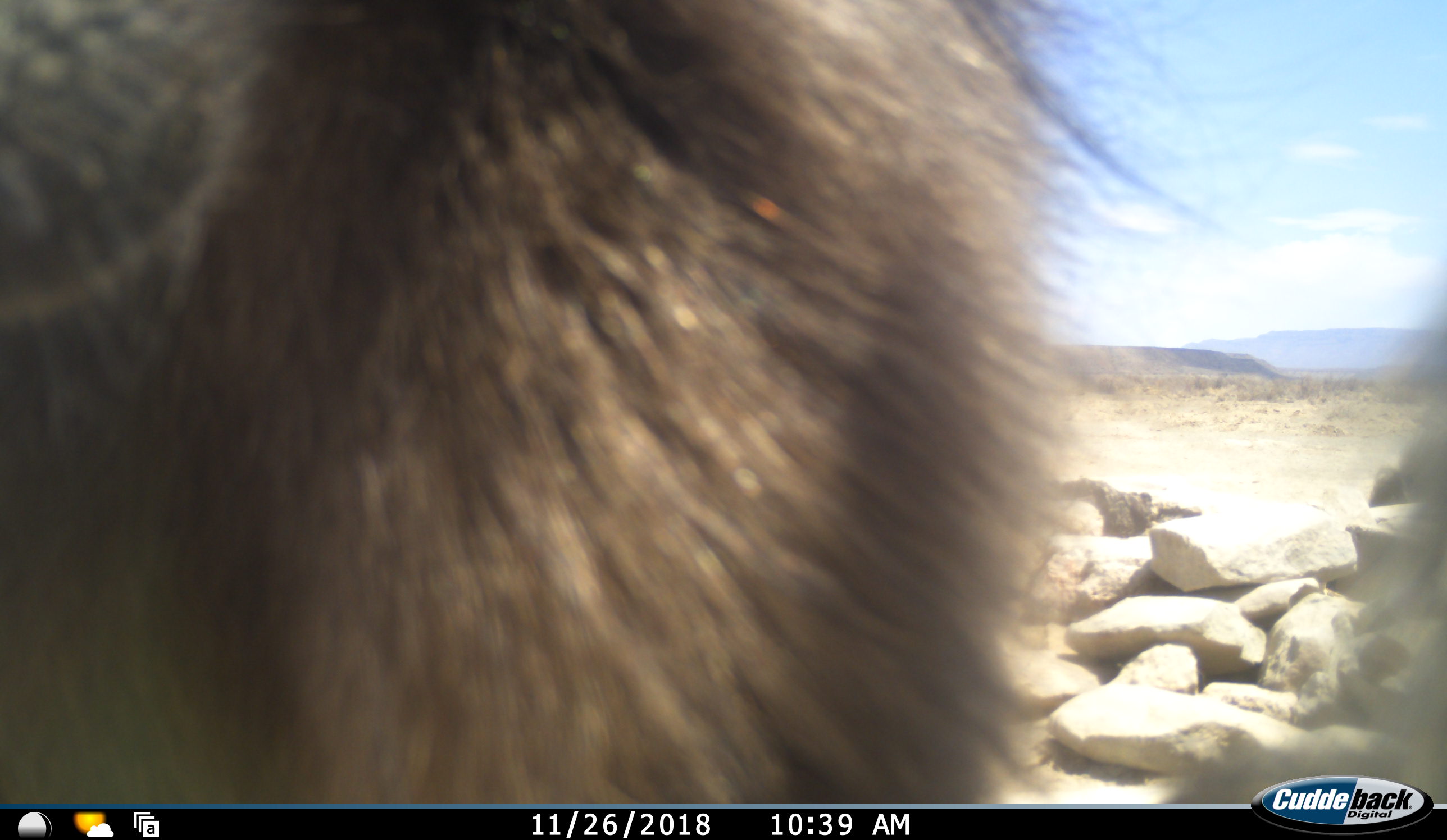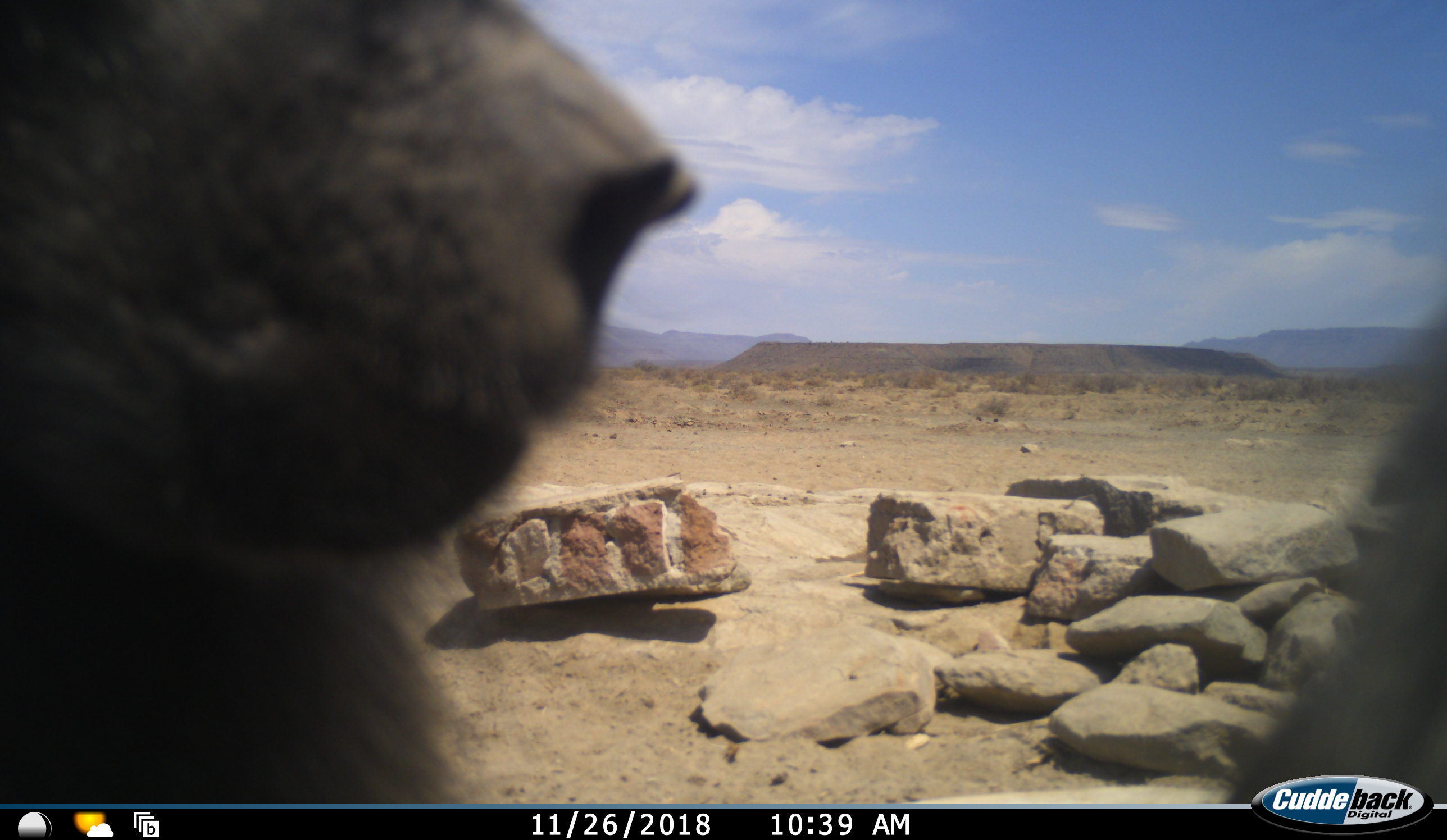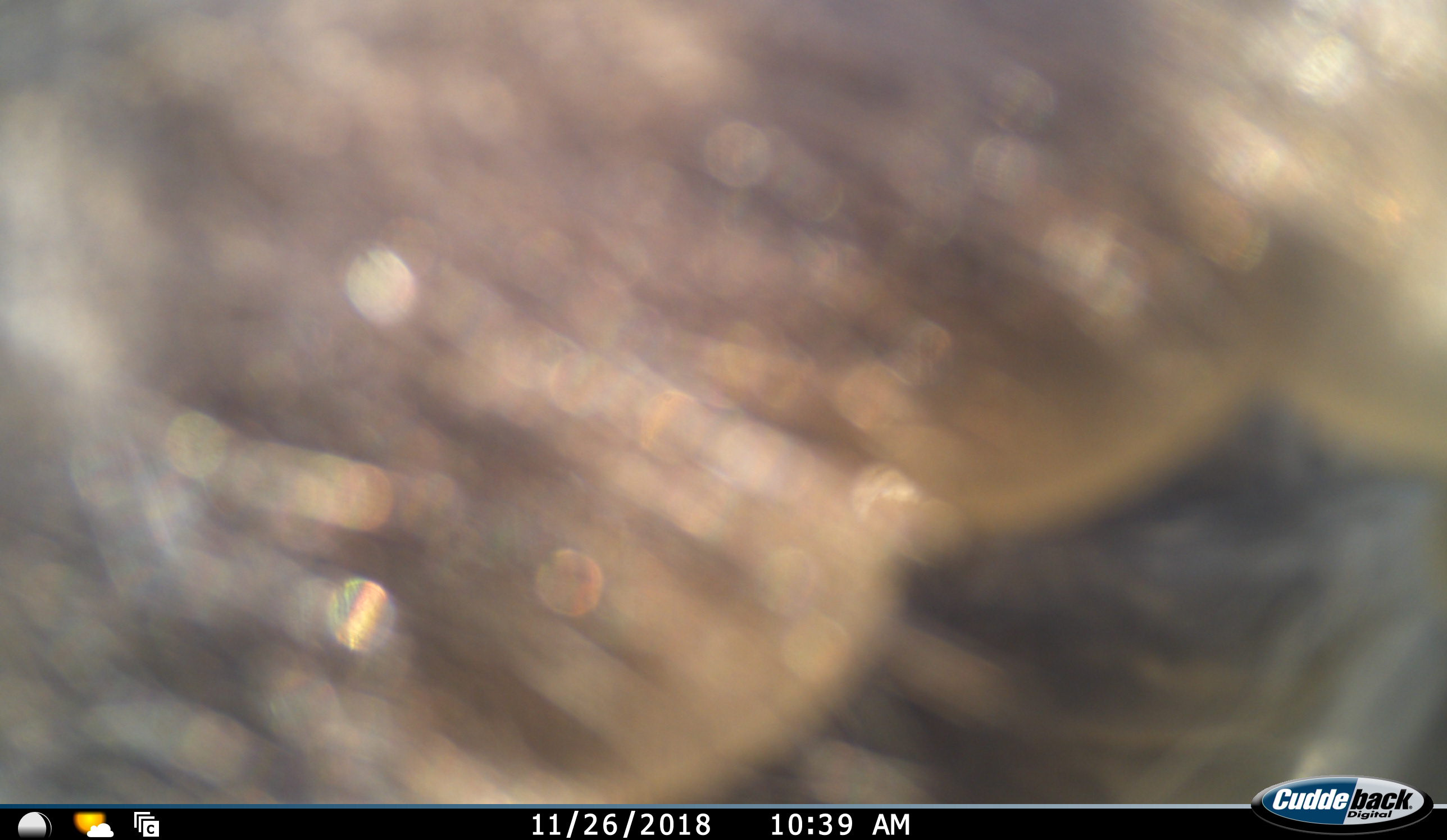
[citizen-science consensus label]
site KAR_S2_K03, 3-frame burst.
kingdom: Animalia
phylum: Chordata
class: Mammalia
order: Primates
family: Cercopithecidae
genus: Papio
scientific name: Papio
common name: baboon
Baboon (Papio), count 1. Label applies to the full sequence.